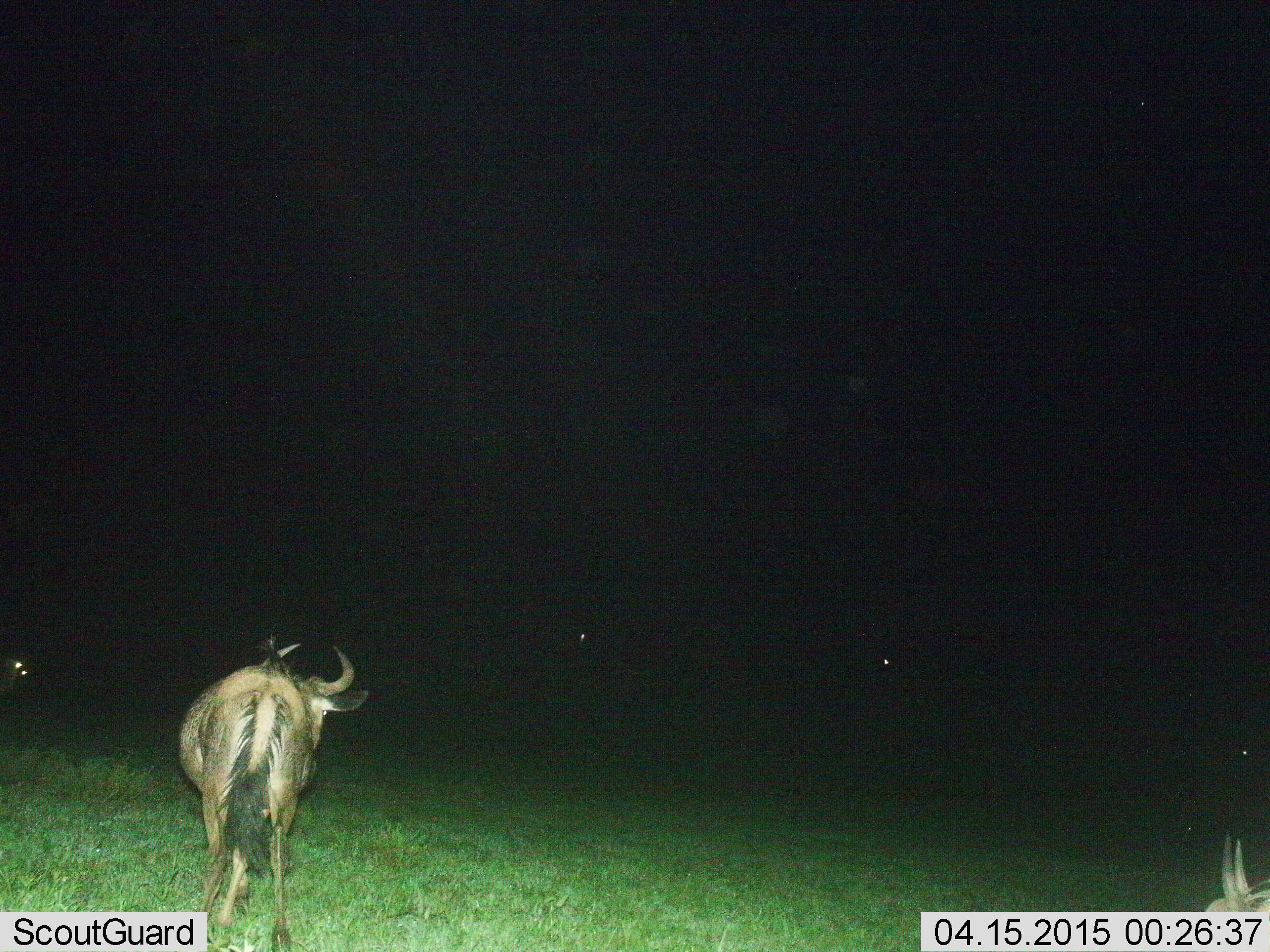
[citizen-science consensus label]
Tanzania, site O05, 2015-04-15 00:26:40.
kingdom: Animalia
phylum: Chordata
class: Mammalia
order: Artiodactyla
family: Bovidae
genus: Connochaetes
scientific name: Connochaetes taurinus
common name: blue wildebeest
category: wildebeest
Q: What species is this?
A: Wildebeest (blue wildebeest) (Connochaetes taurinus).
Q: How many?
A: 2.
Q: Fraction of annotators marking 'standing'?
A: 60%.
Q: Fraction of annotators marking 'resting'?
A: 10%.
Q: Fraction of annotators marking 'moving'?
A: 40%.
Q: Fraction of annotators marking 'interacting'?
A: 0%.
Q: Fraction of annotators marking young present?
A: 0%.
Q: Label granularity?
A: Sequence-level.